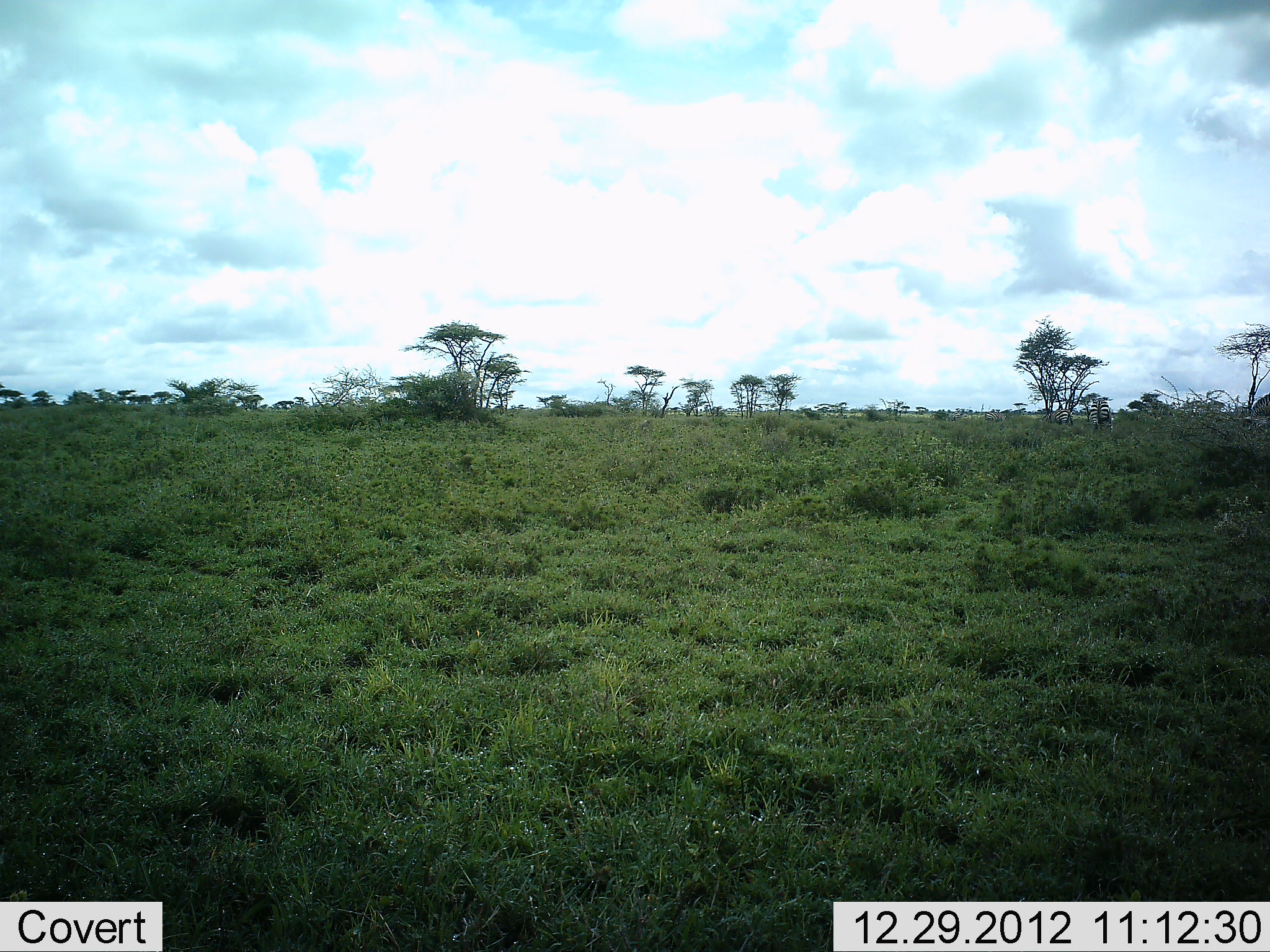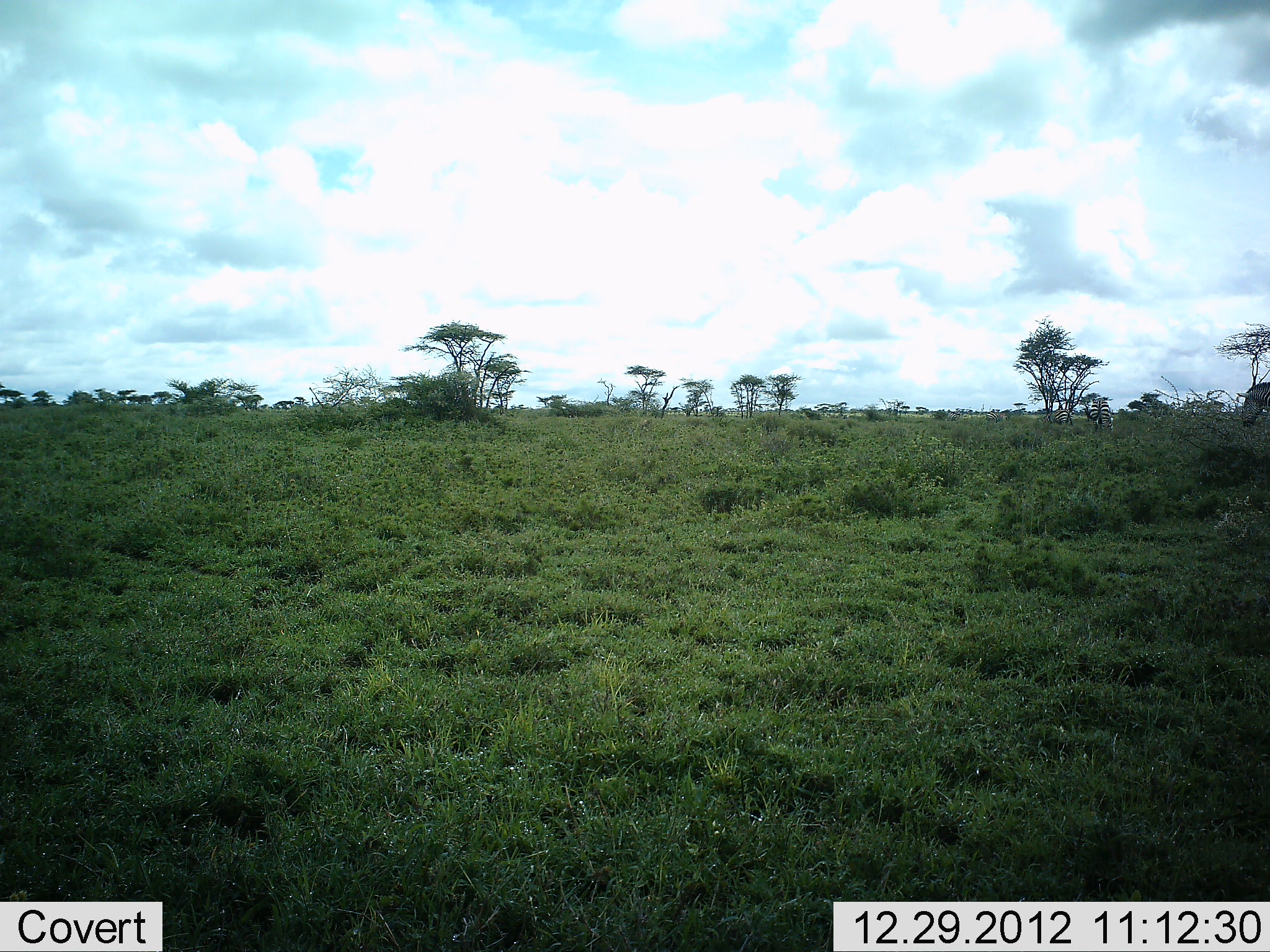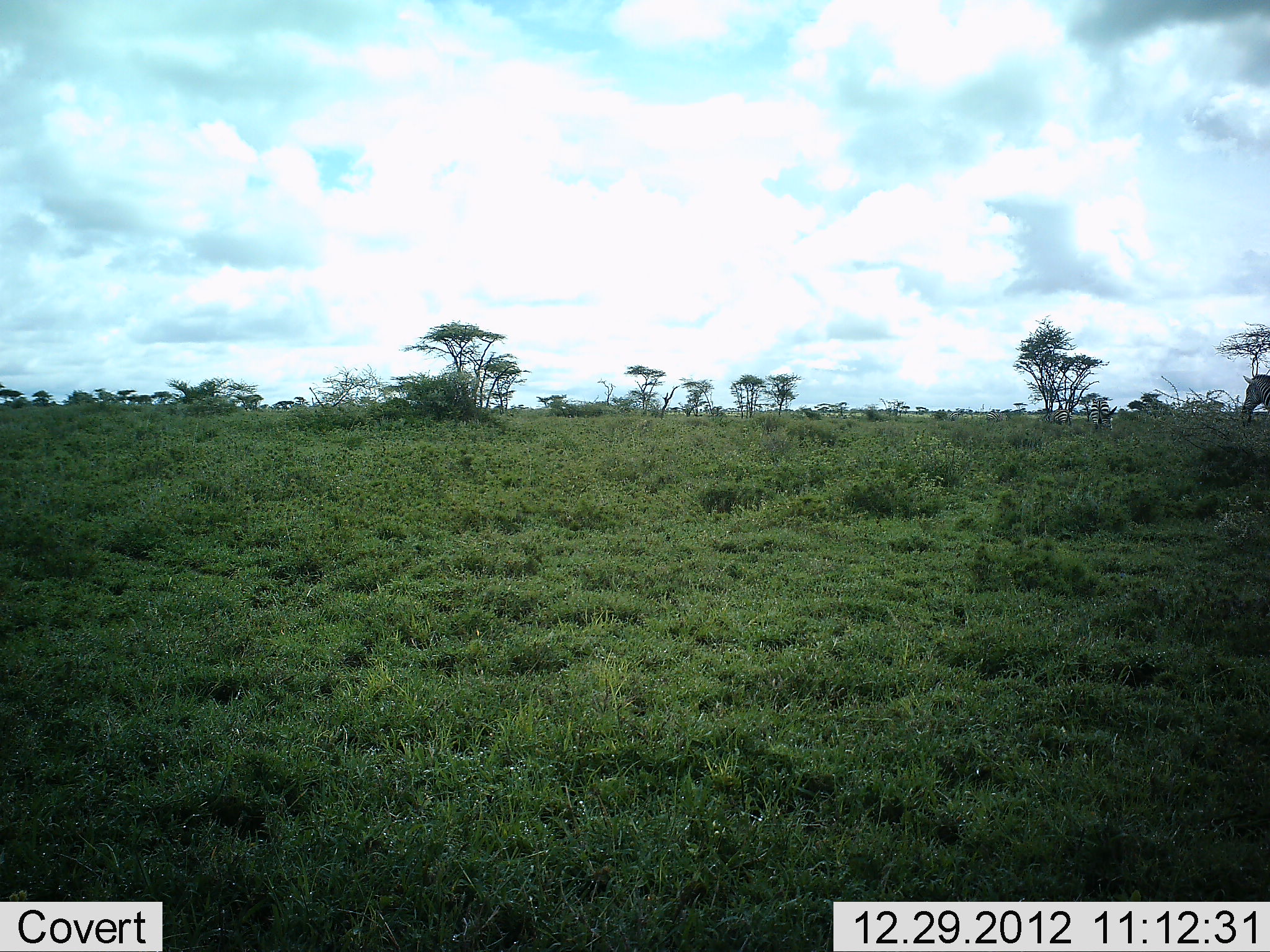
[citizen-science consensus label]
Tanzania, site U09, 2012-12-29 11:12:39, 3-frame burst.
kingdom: Animalia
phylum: Chordata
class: Mammalia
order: Perissodactyla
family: Equidae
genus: Equus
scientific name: Equus quagga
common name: plains zebra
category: zebra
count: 2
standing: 70%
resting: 10%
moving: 10%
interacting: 0%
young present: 0%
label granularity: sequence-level